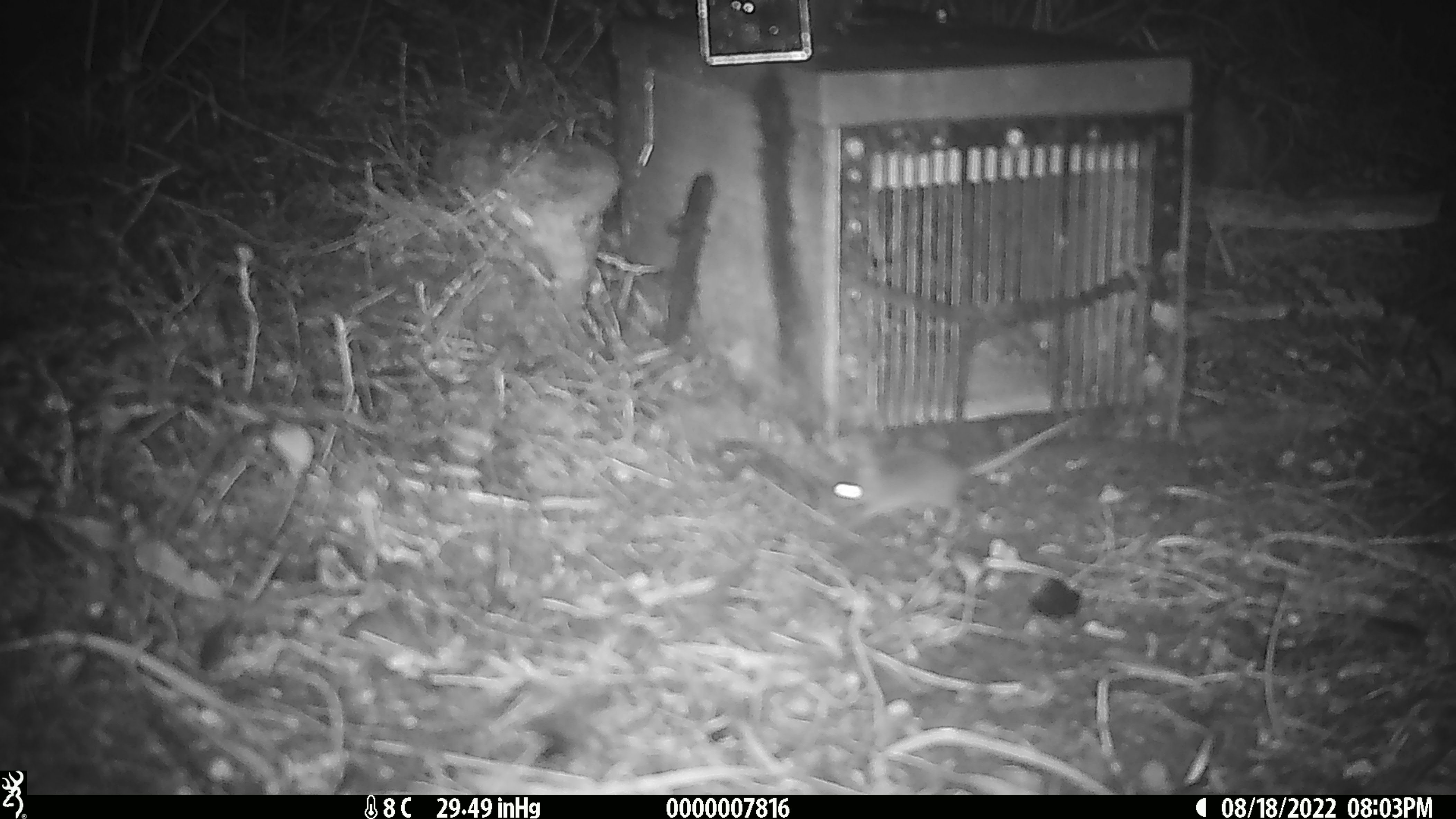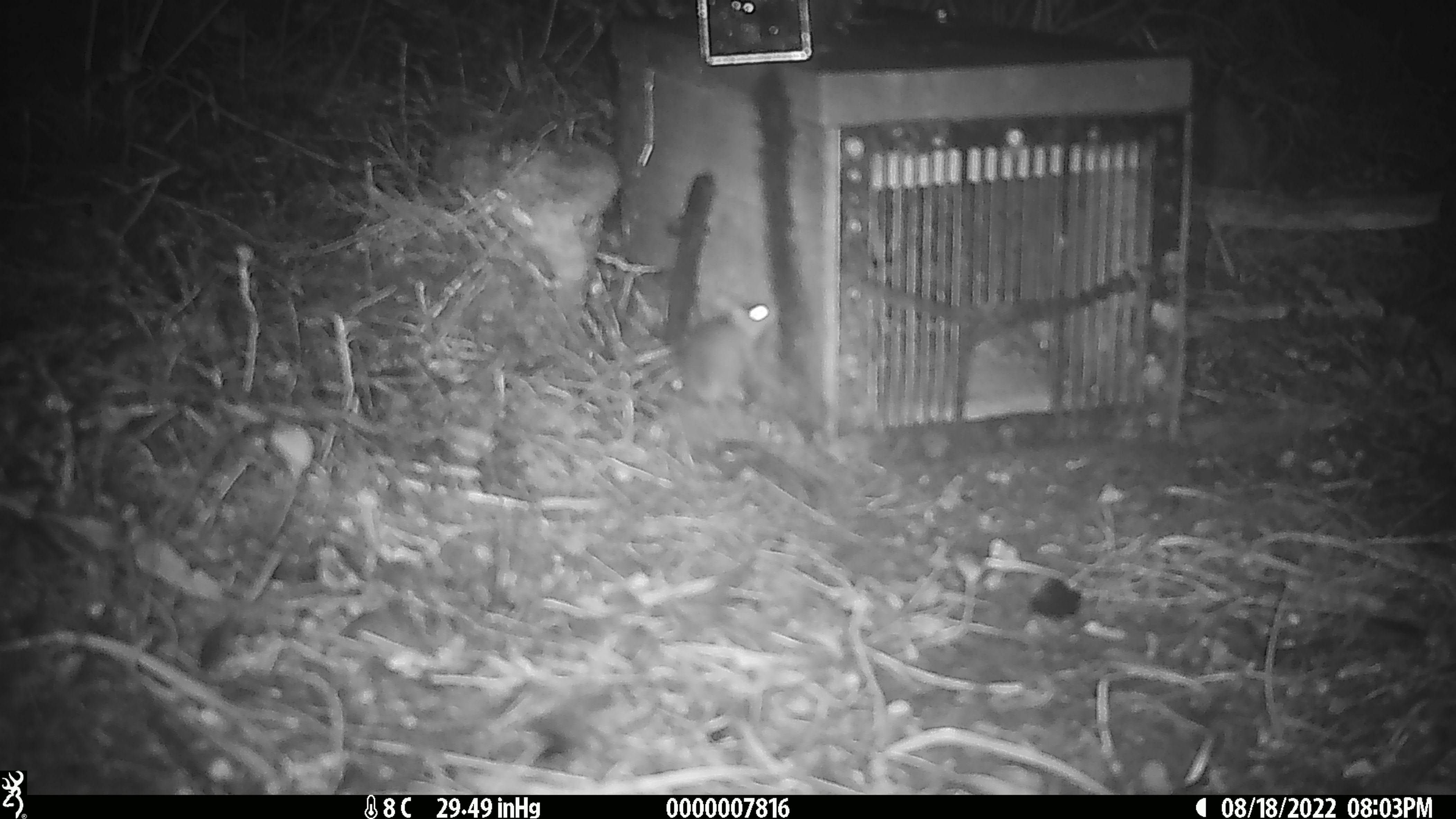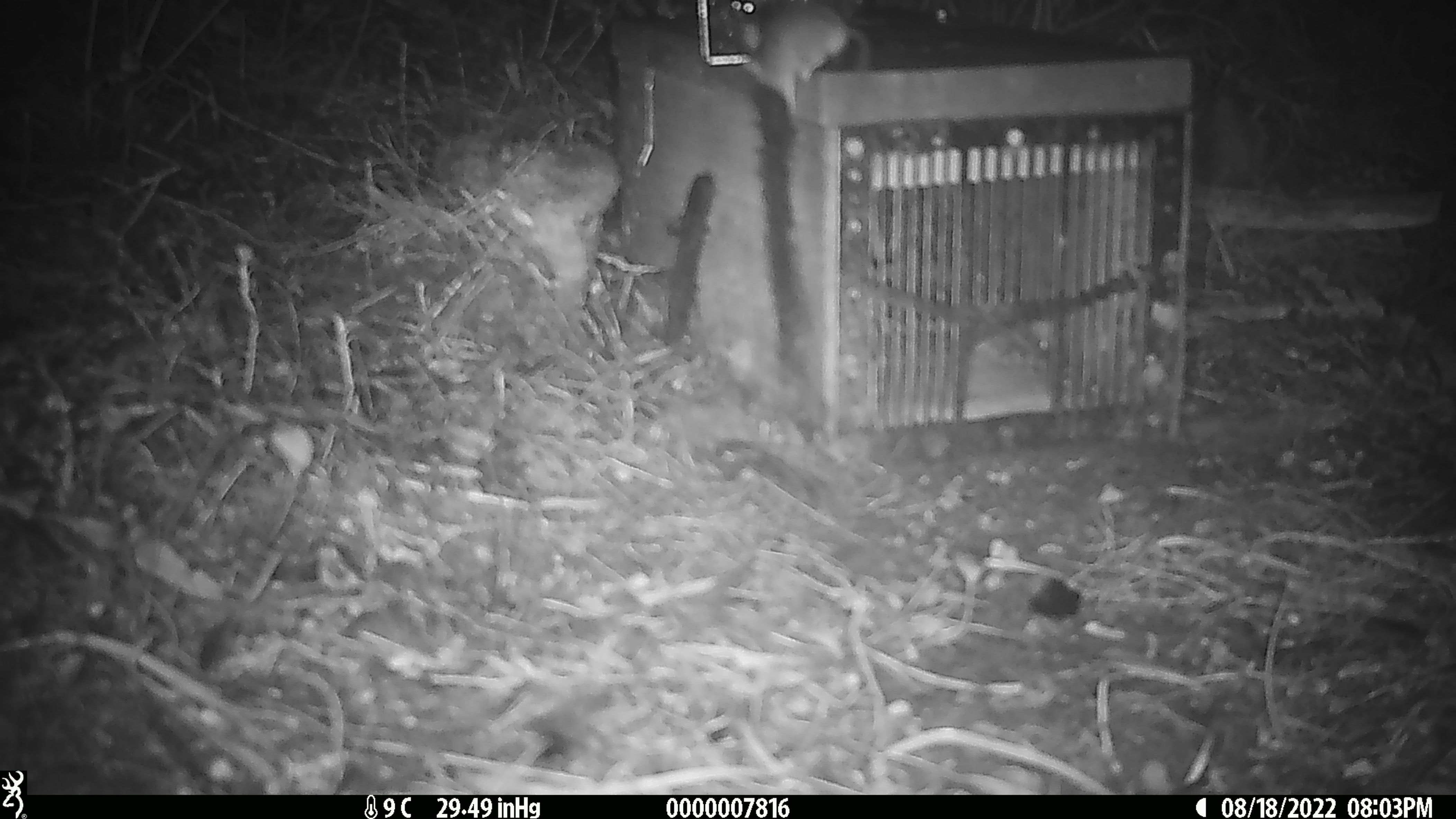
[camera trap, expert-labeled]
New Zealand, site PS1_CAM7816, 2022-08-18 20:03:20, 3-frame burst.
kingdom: Animalia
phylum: Chordata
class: Mammalia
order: Rodentia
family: Muridae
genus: Mus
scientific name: Mus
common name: mouse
Mouse (Mus).